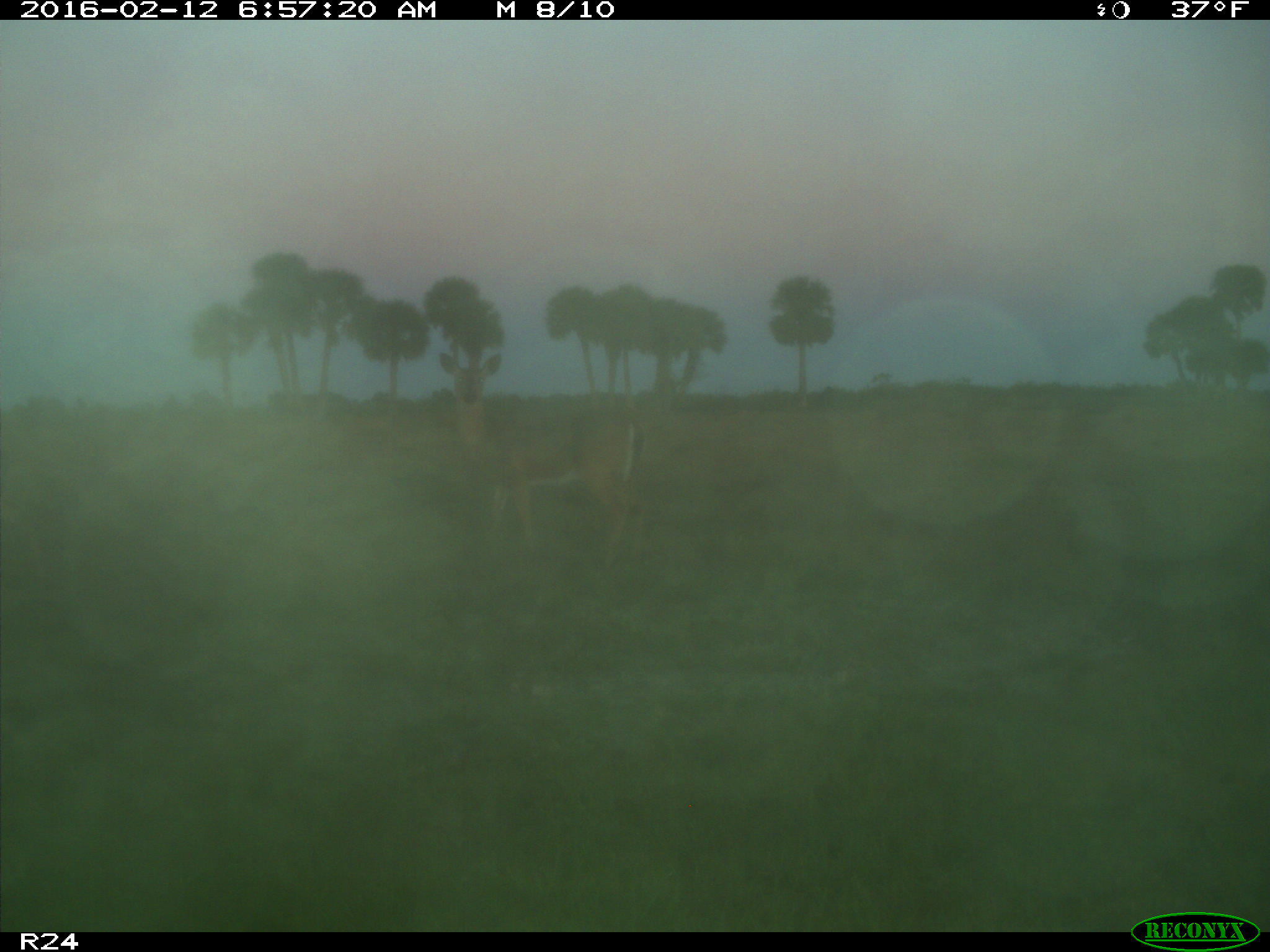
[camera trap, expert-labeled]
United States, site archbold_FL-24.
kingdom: Animalia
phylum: Chordata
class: Mammalia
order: Artiodactyla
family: Cervidae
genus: Odocoileus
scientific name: Odocoileus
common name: deer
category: unidentified deer